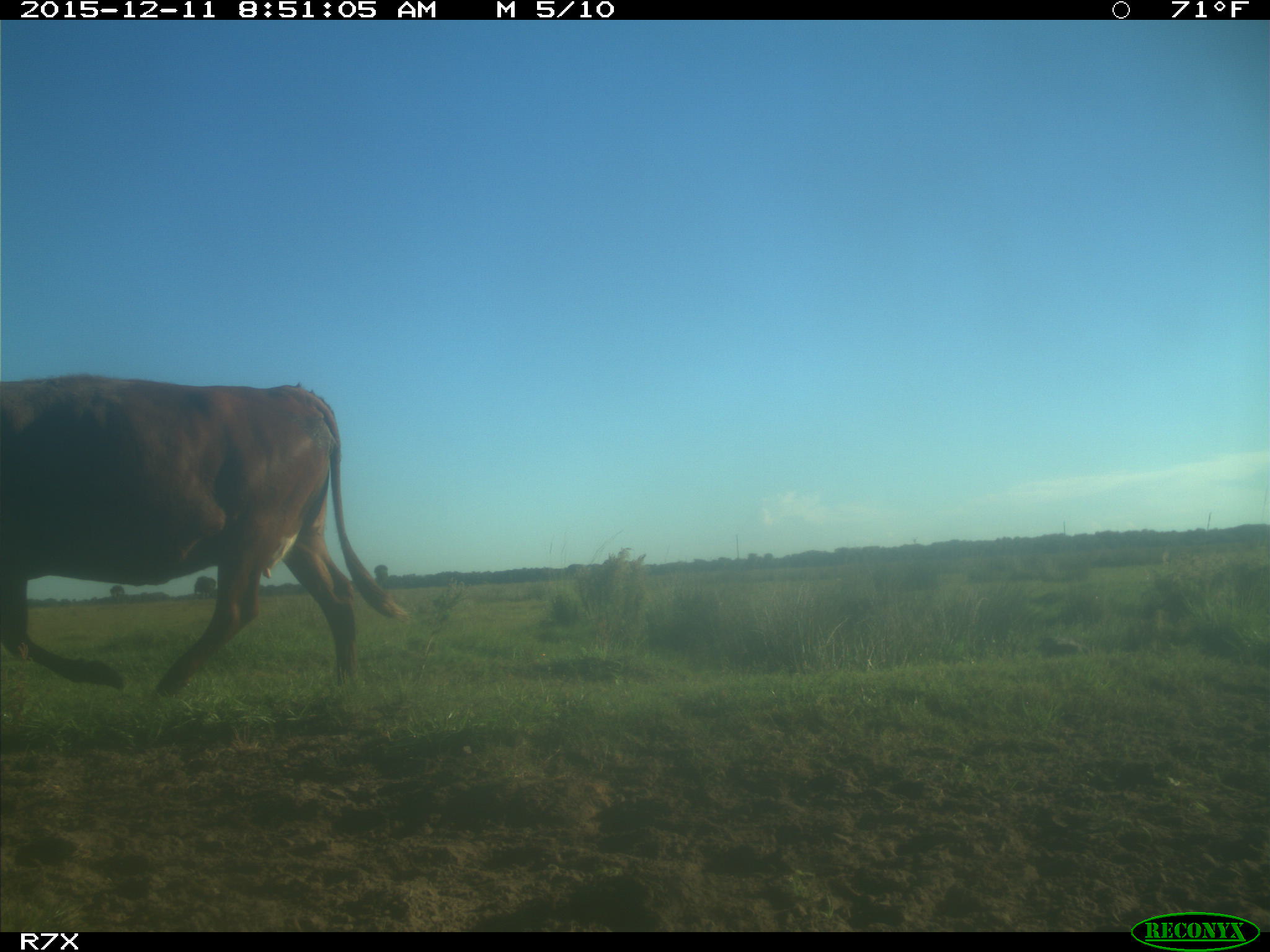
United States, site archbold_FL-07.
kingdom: Animalia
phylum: Chordata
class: Mammalia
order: Artiodactyla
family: Bovidae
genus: Bos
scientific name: Bos taurus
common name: domestic cow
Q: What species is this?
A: Bos taurus (domestic cow).